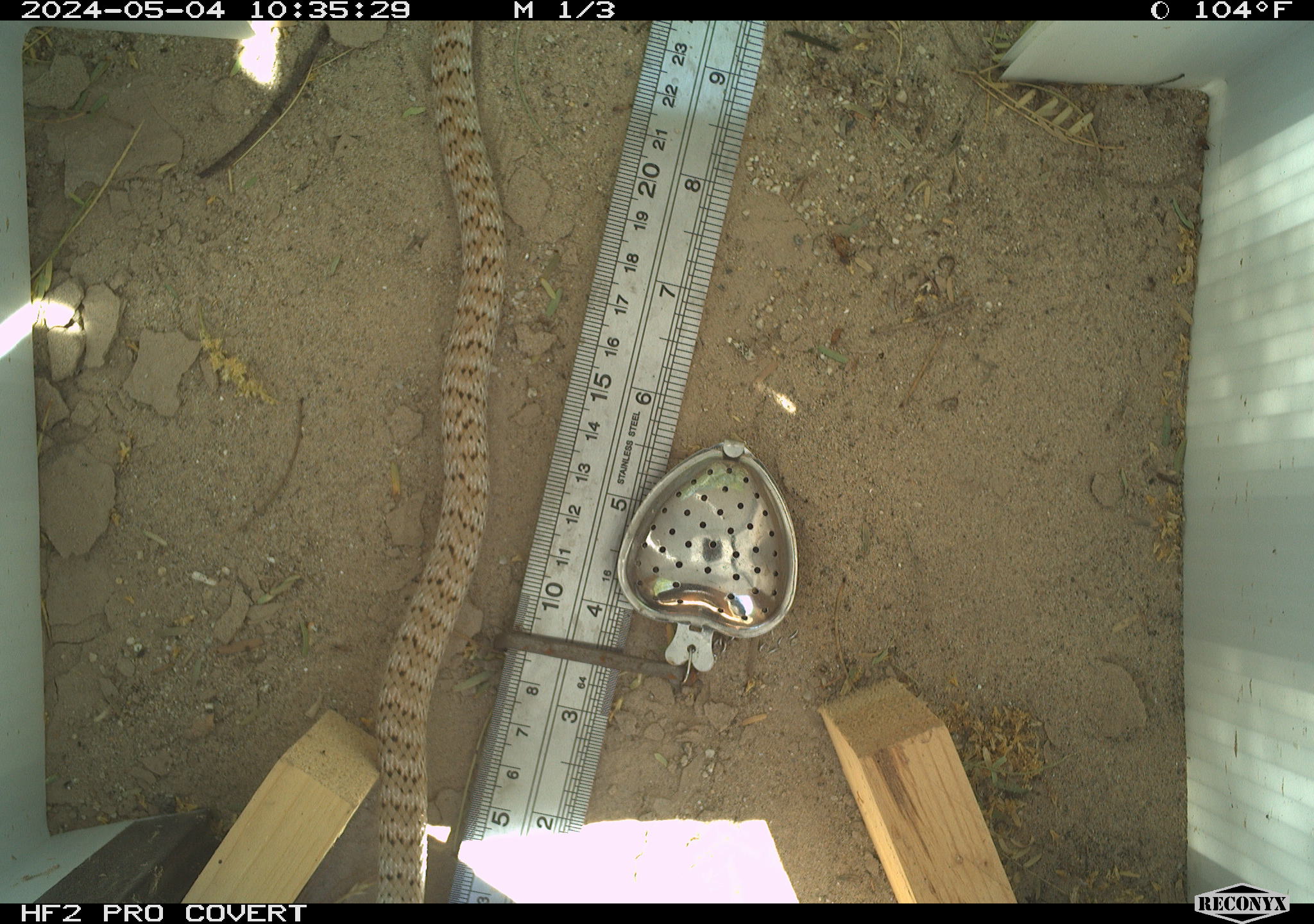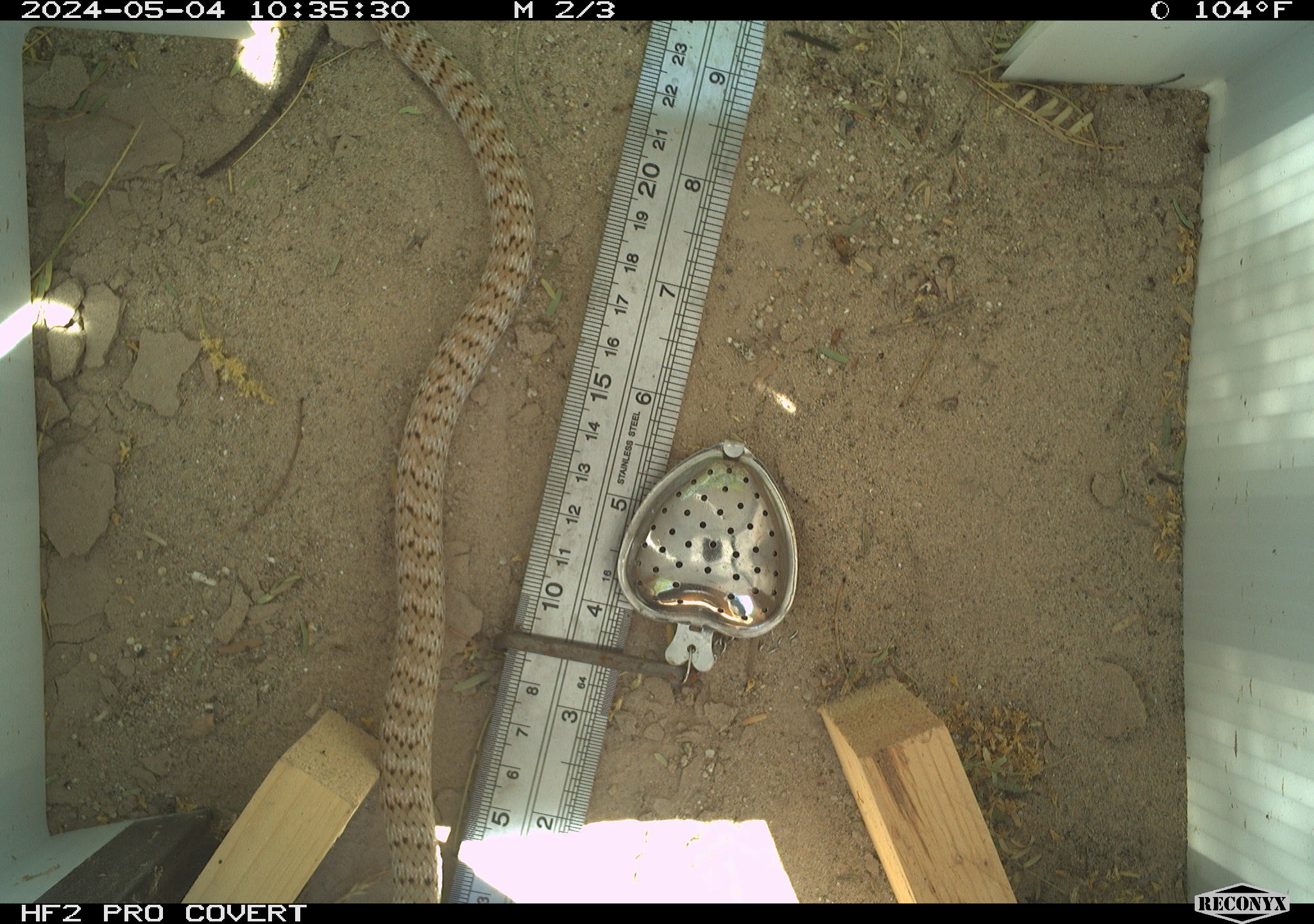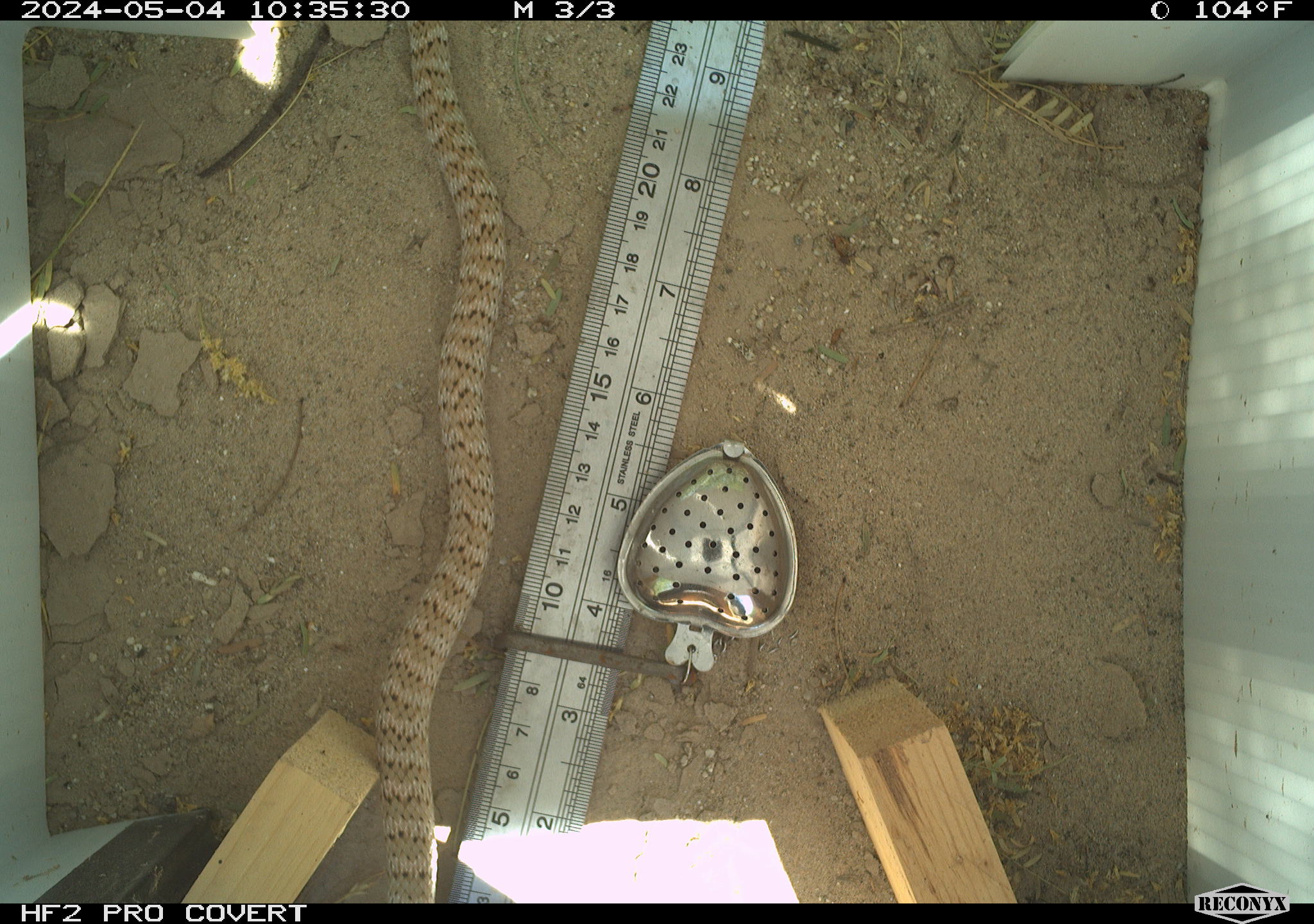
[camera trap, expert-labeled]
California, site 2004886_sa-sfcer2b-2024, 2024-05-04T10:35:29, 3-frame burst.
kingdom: Animalia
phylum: Chordata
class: Reptilia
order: Squamata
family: Viperidae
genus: Crotalus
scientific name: Crotalus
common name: rattlers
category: crotalus species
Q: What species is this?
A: Crotalus species (rattlers) (Crotalus).